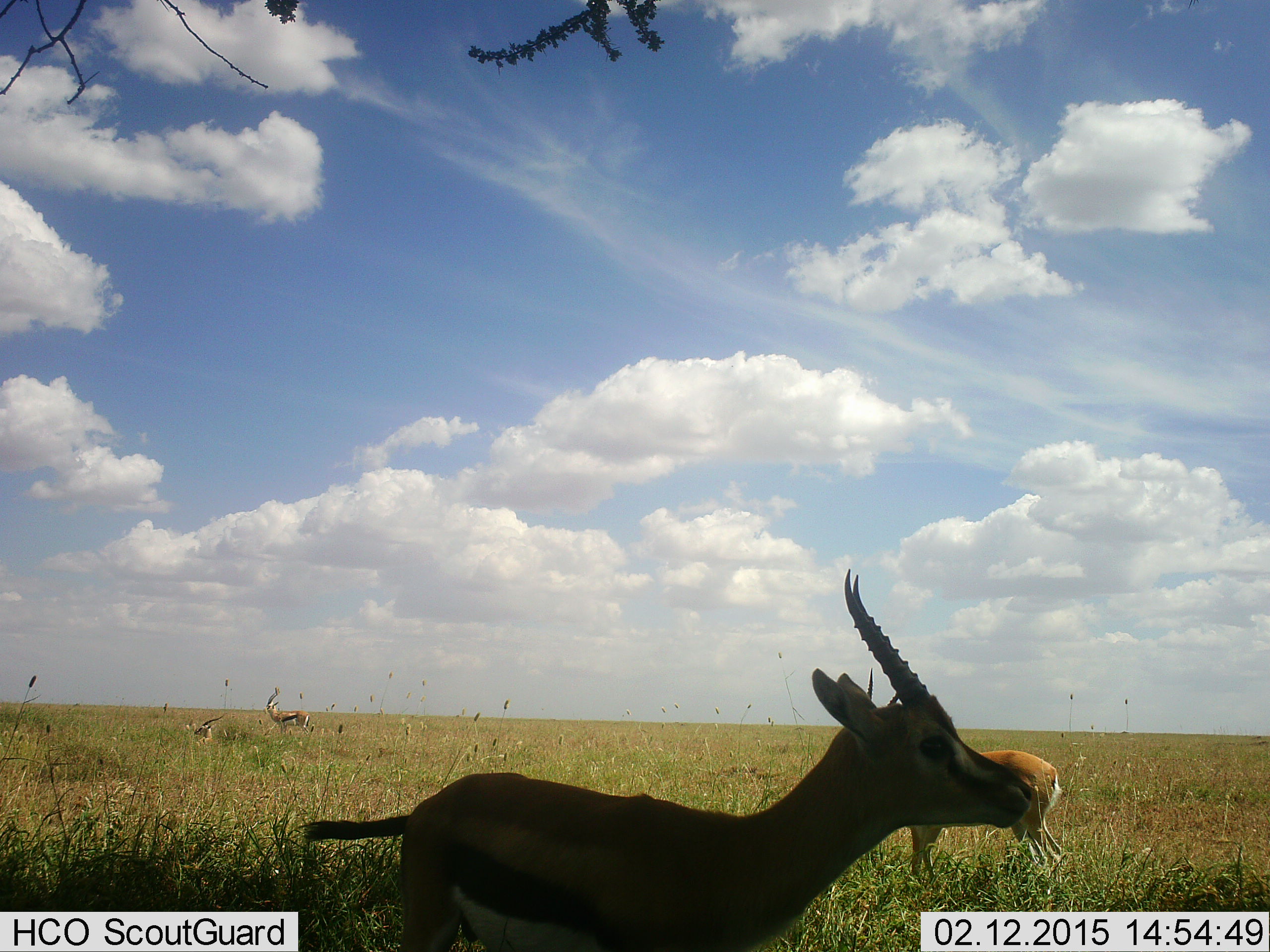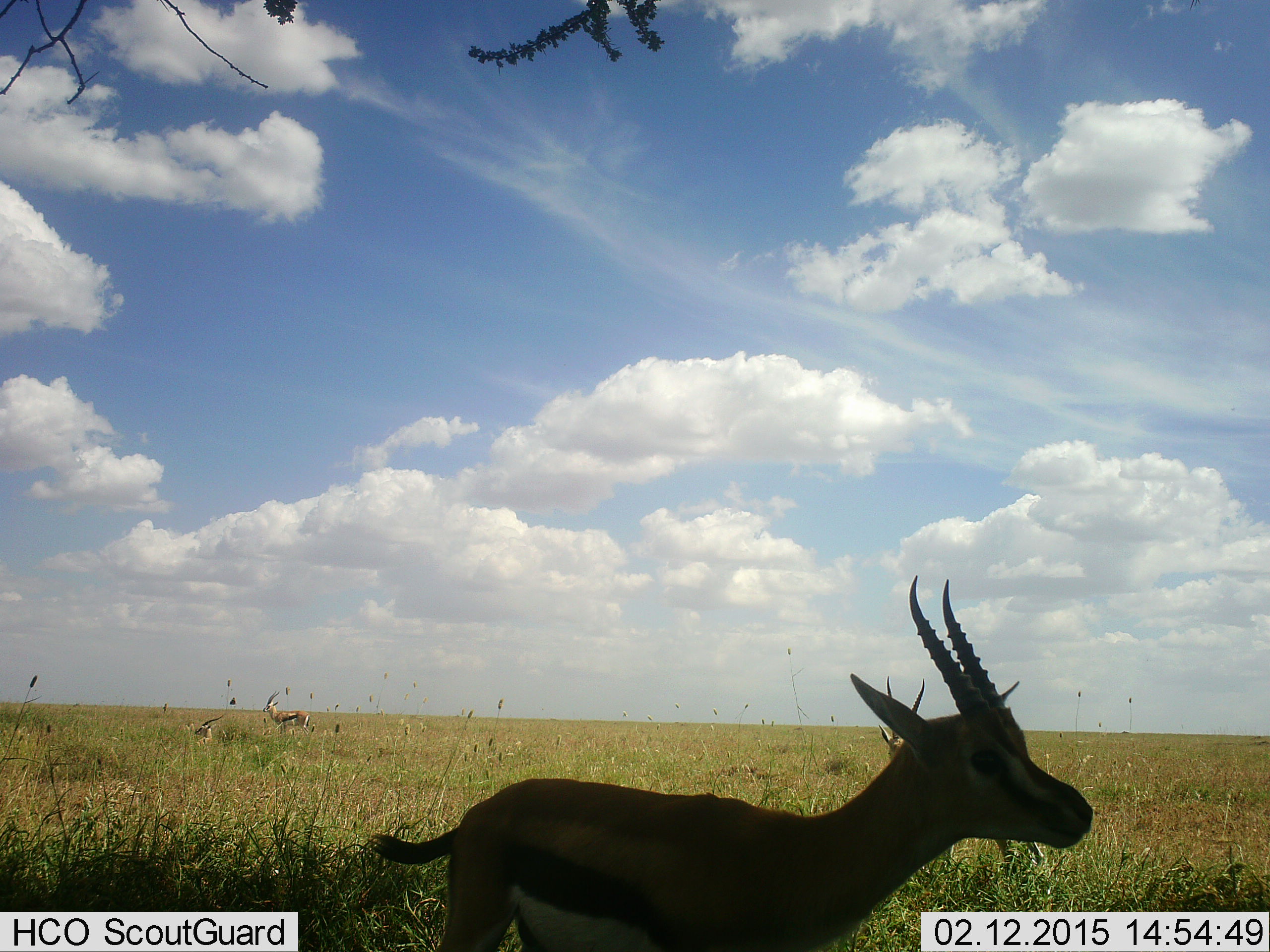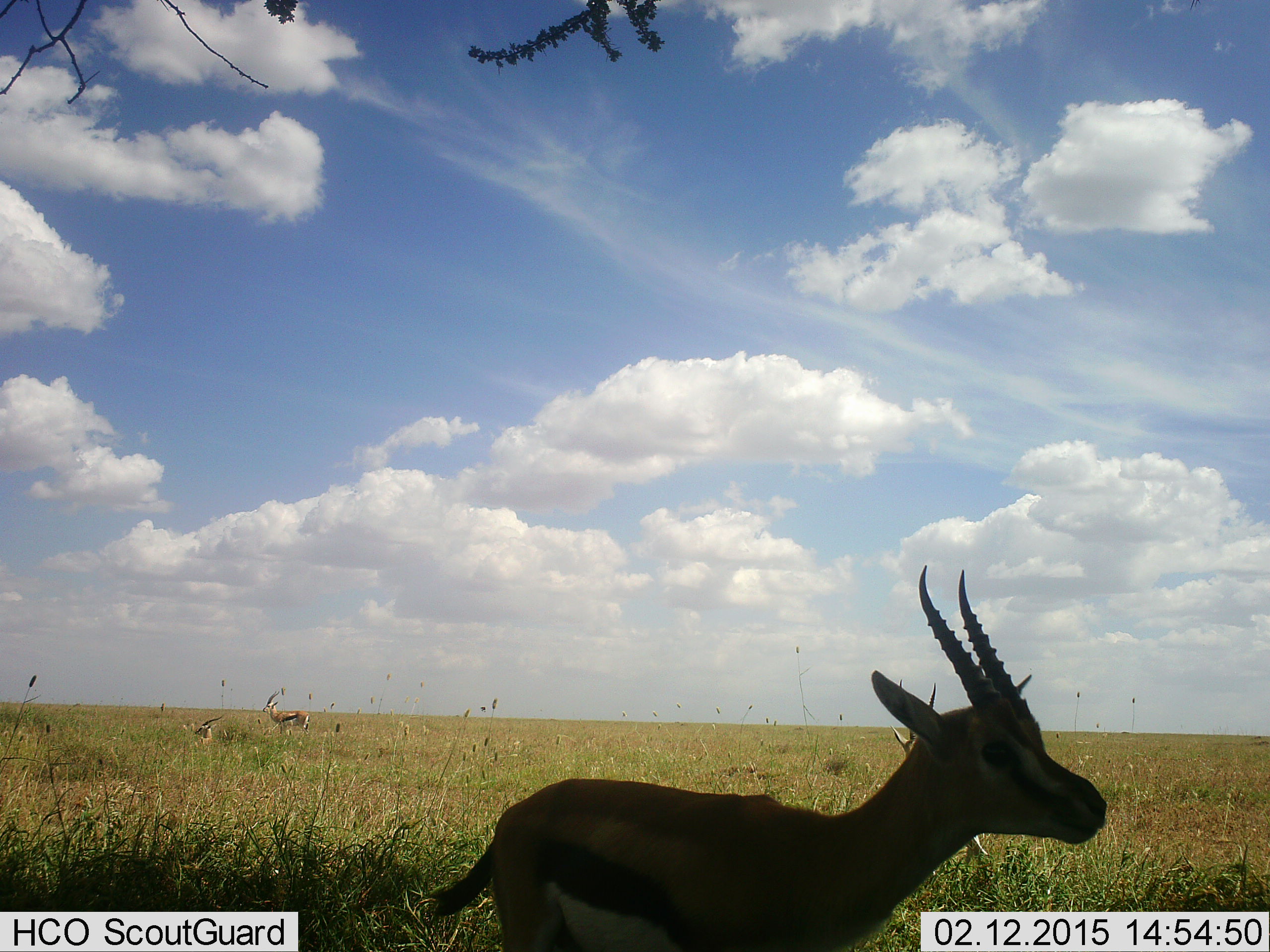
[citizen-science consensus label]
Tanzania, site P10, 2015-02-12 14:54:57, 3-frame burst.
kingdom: Animalia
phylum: Chordata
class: Mammalia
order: Artiodactyla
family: Bovidae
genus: Eudorcas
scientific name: Eudorcas thomsonii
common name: thomson's gazelle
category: gazellethomsons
Gazellethomsons (thomson's gazelle) (Eudorcas thomsonii), count 4. Behavior (volunteer vote fractions): standing 90%, resting 70%, moving 50%, interacting 0%. Young present (vote fraction): 0%. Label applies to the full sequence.